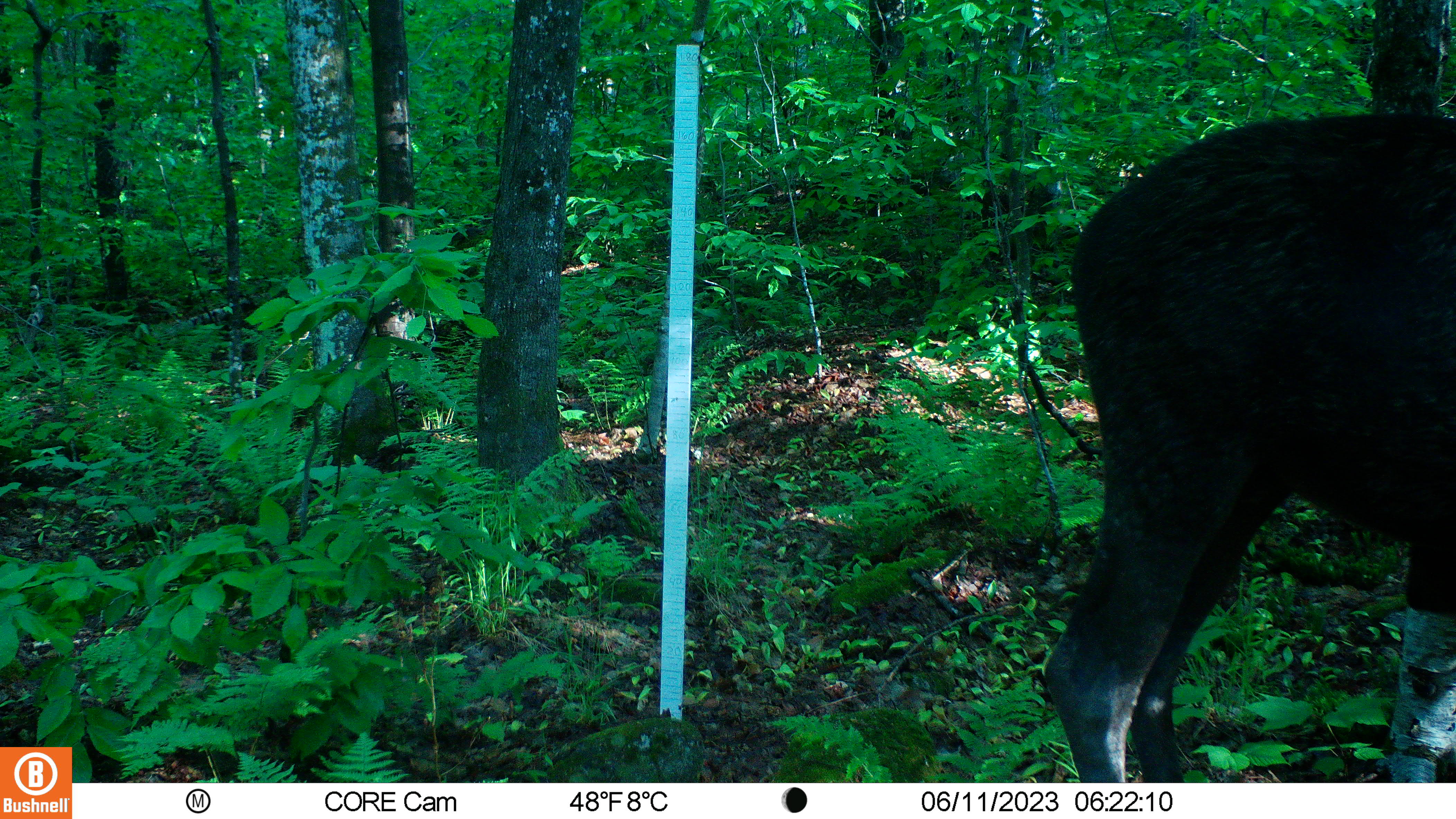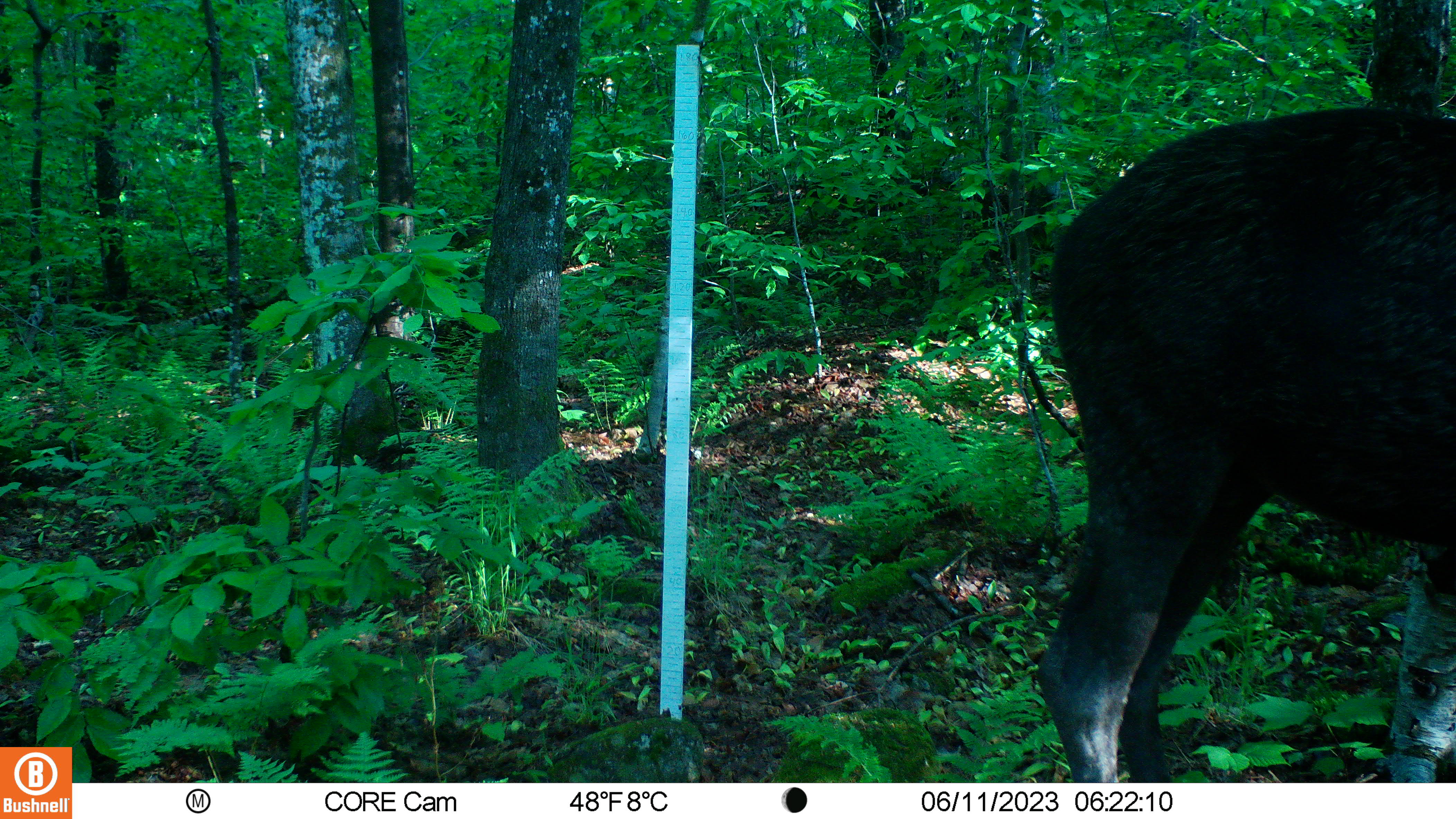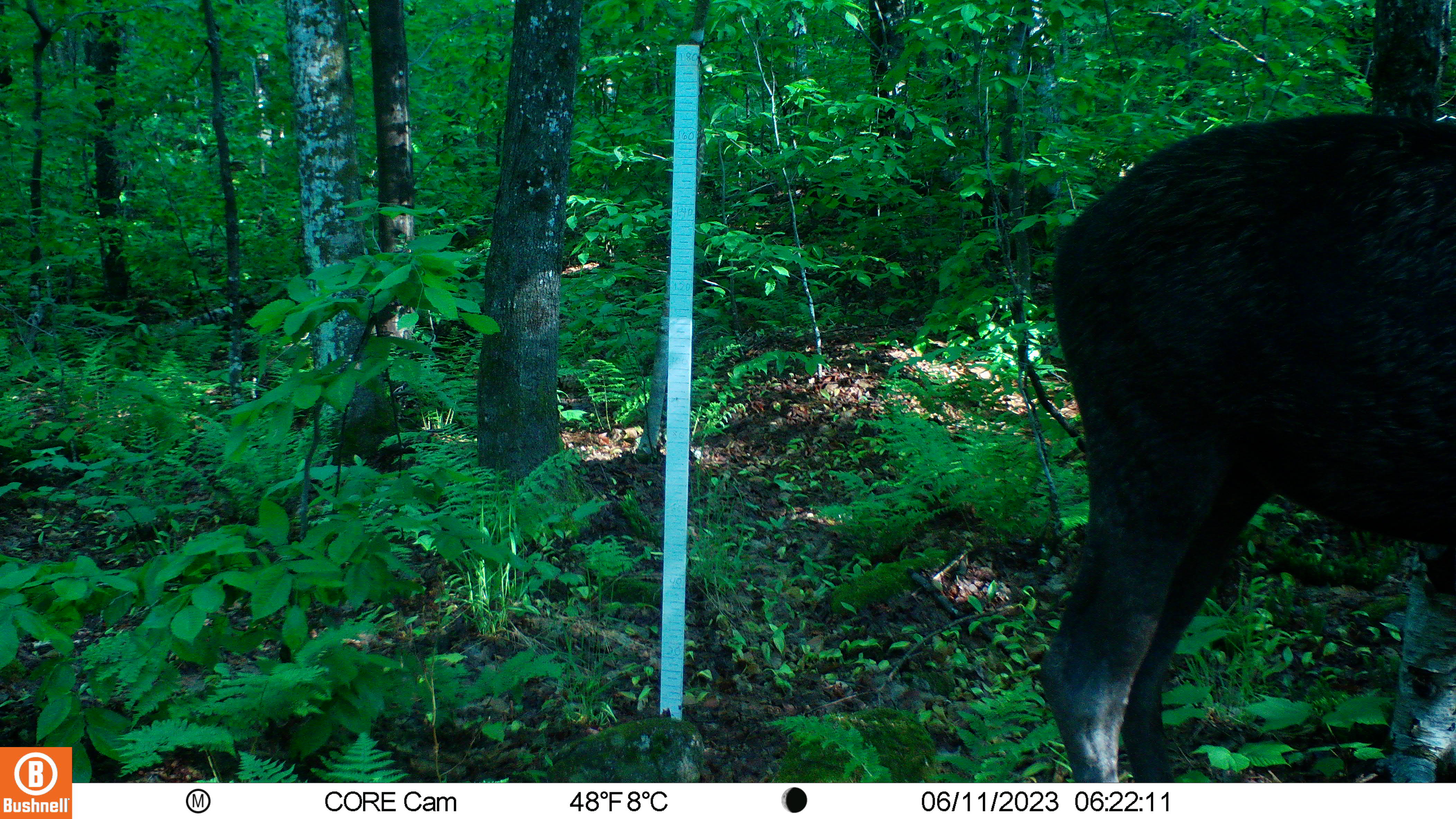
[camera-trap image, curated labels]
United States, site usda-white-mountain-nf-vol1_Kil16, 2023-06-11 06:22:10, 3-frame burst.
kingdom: Animalia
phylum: Chordata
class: Mammalia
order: Artiodactyla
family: Cervidae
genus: Alces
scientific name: Alces alces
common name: moose